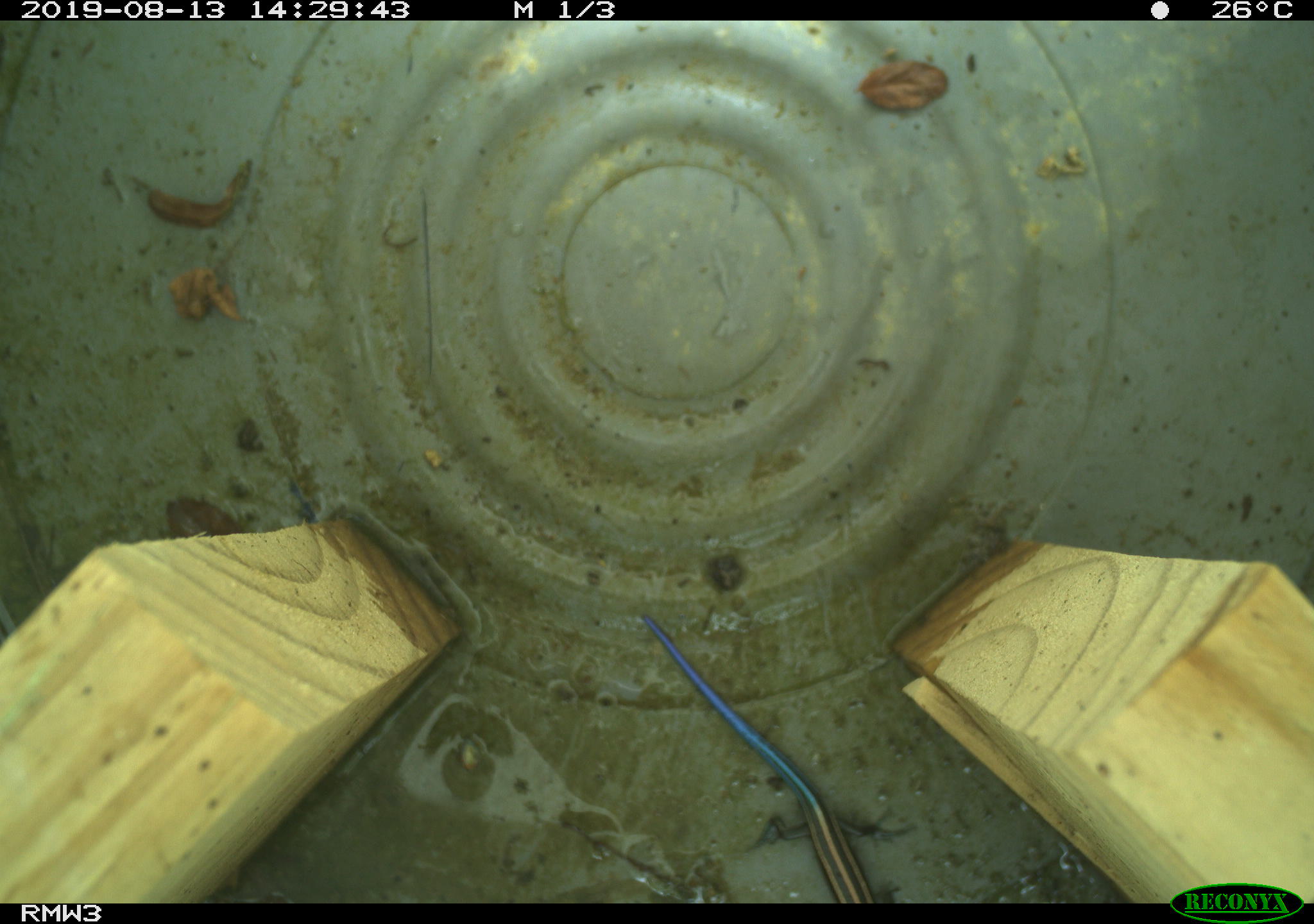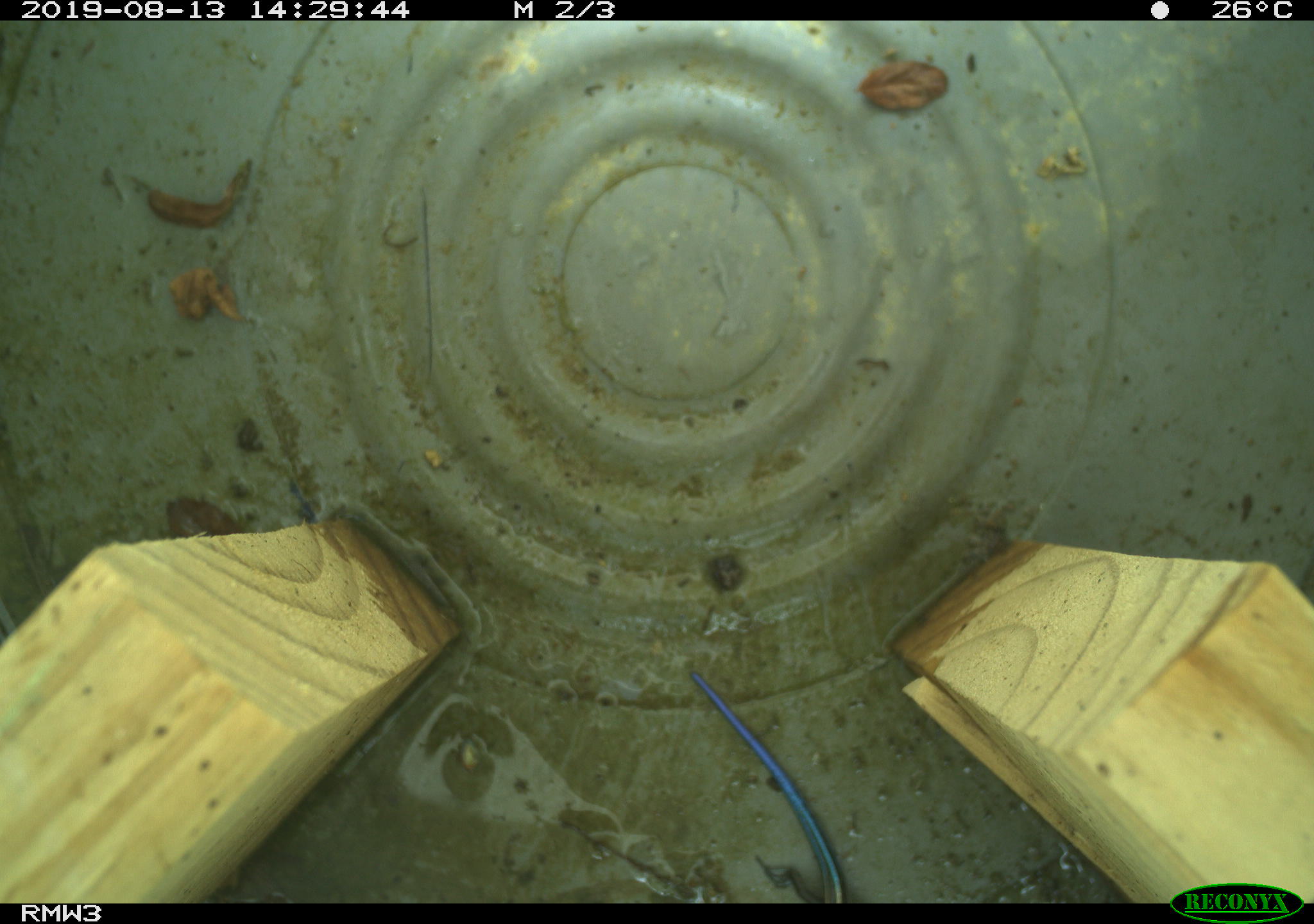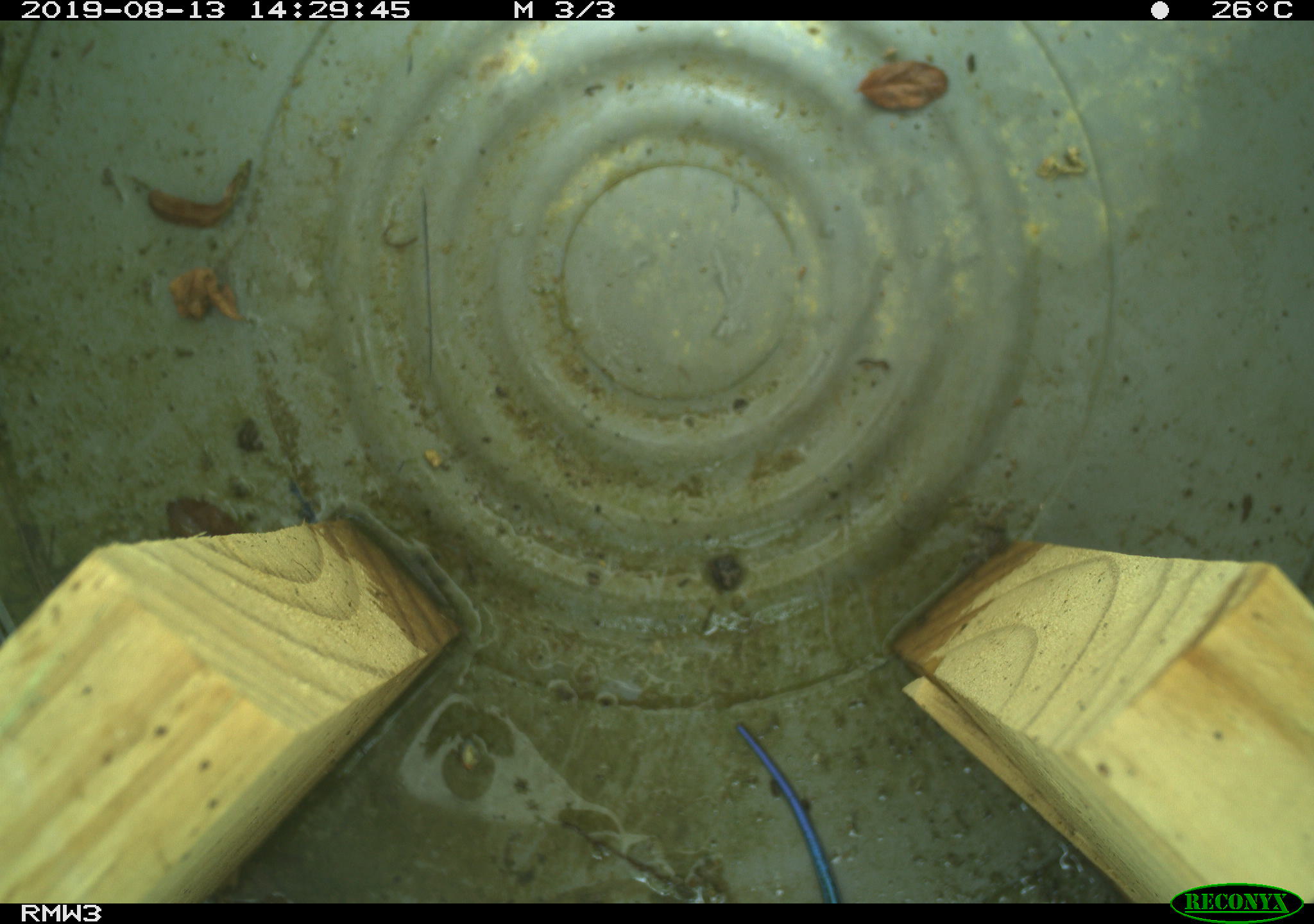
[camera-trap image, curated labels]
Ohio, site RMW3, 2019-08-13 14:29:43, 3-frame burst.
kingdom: Animalia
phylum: Chordata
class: Reptilia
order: Squamata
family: Scincidae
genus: Plestiodon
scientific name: Plestiodon fasciatus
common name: common five-lined skink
Common five-lined skink (Plestiodon fasciatus).